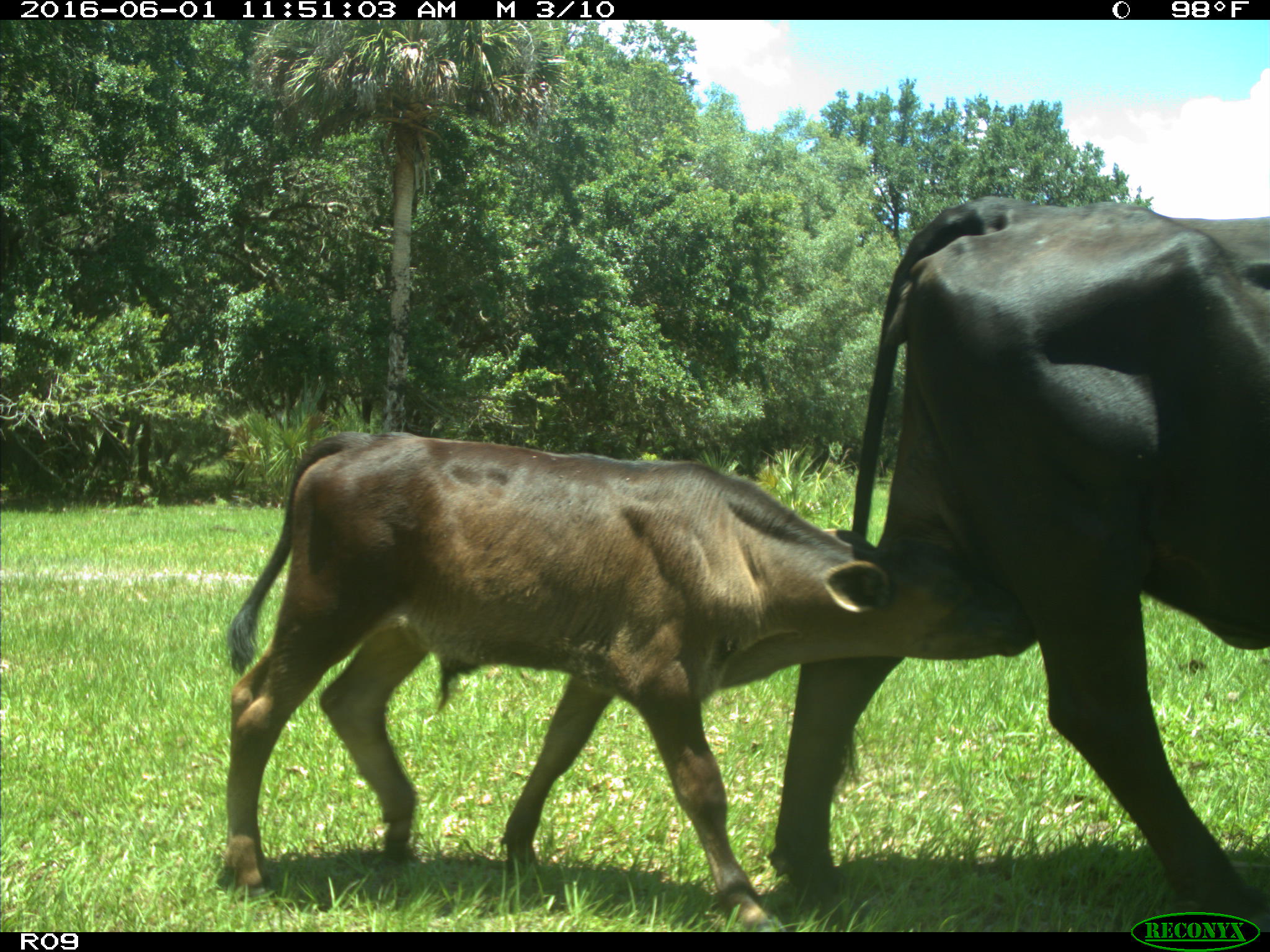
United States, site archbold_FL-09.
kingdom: Animalia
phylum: Chordata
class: Mammalia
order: Artiodactyla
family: Bovidae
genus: Bos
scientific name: Bos taurus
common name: domestic cow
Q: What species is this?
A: Bos taurus (domestic cow).